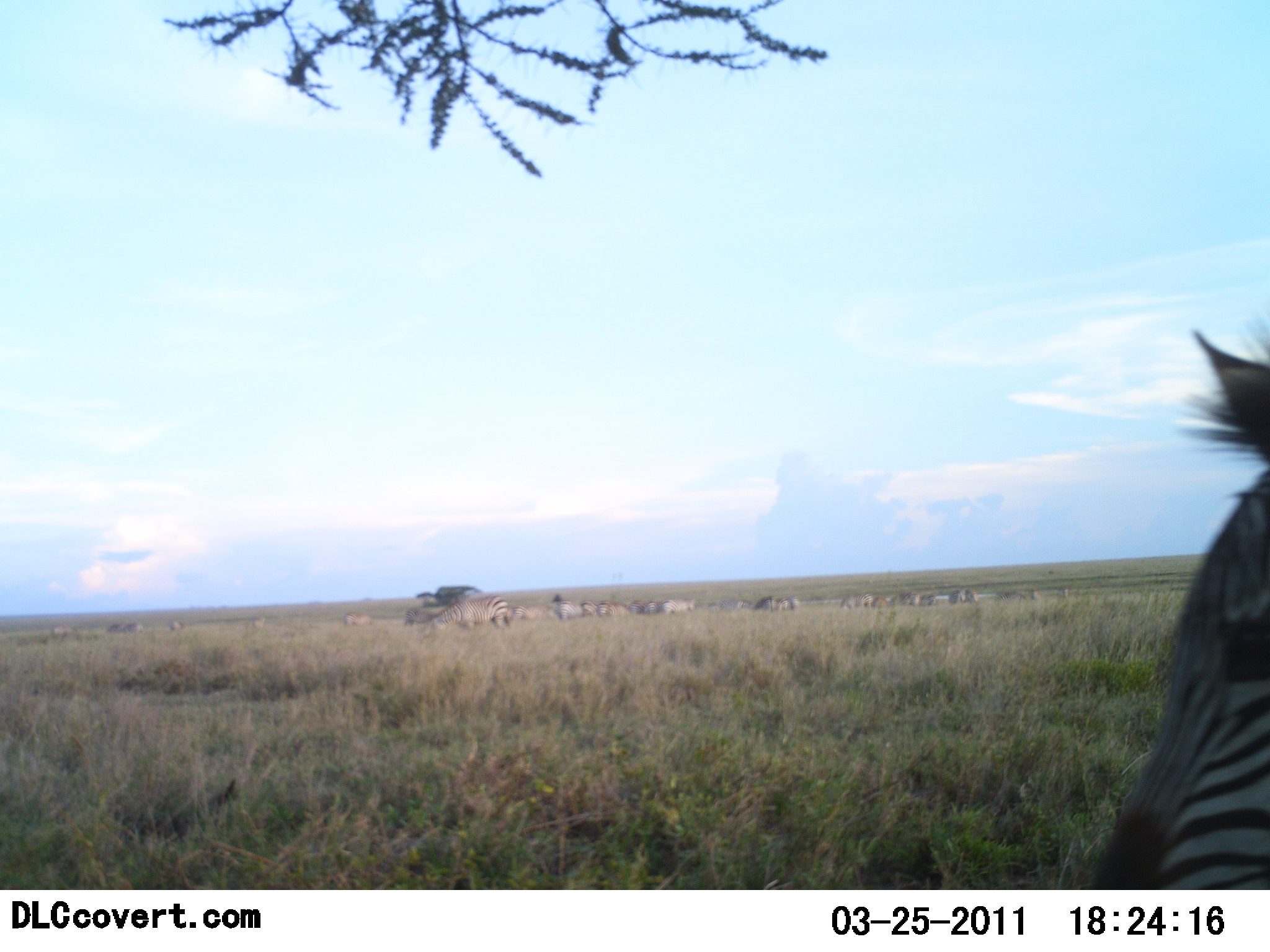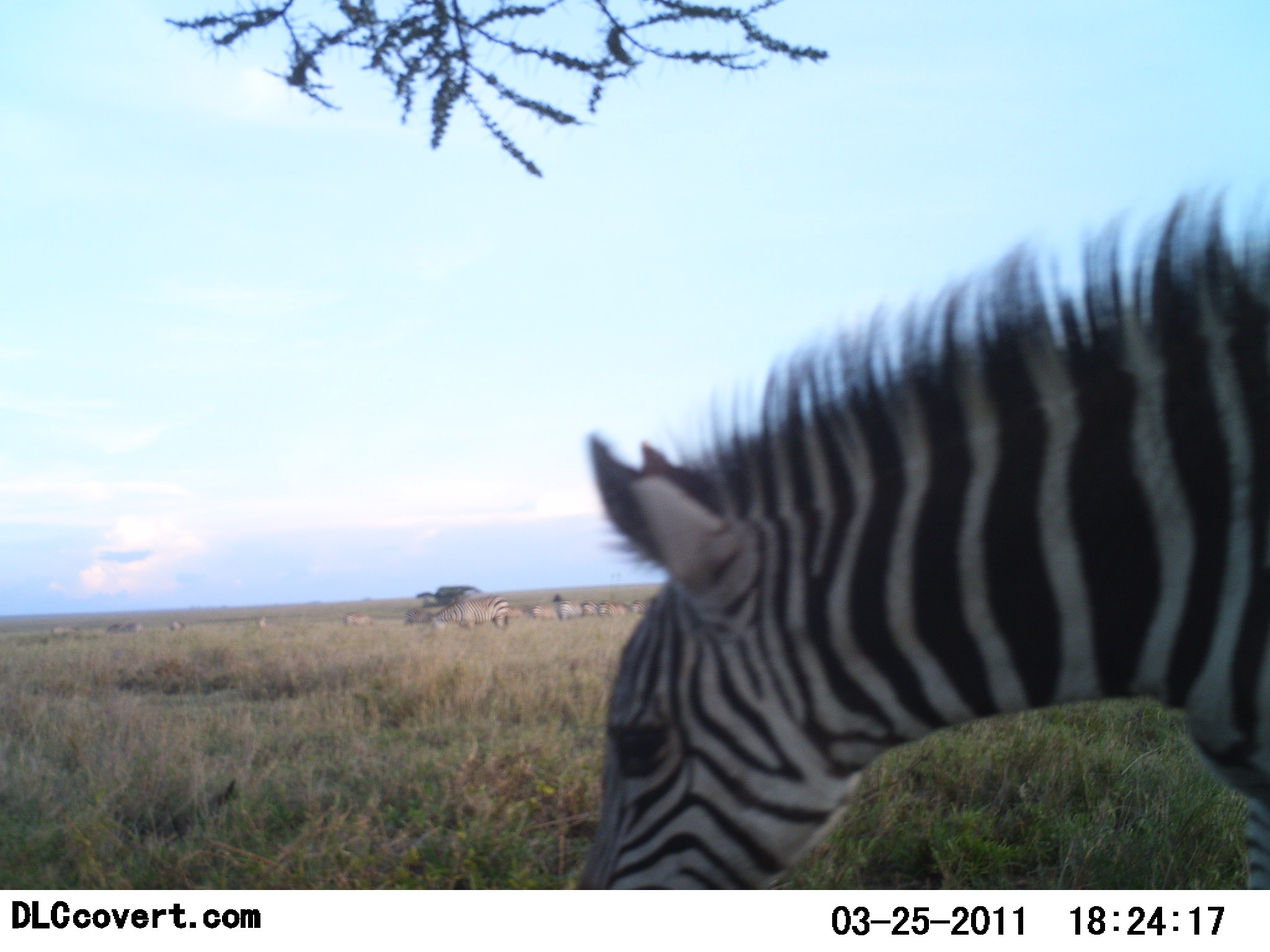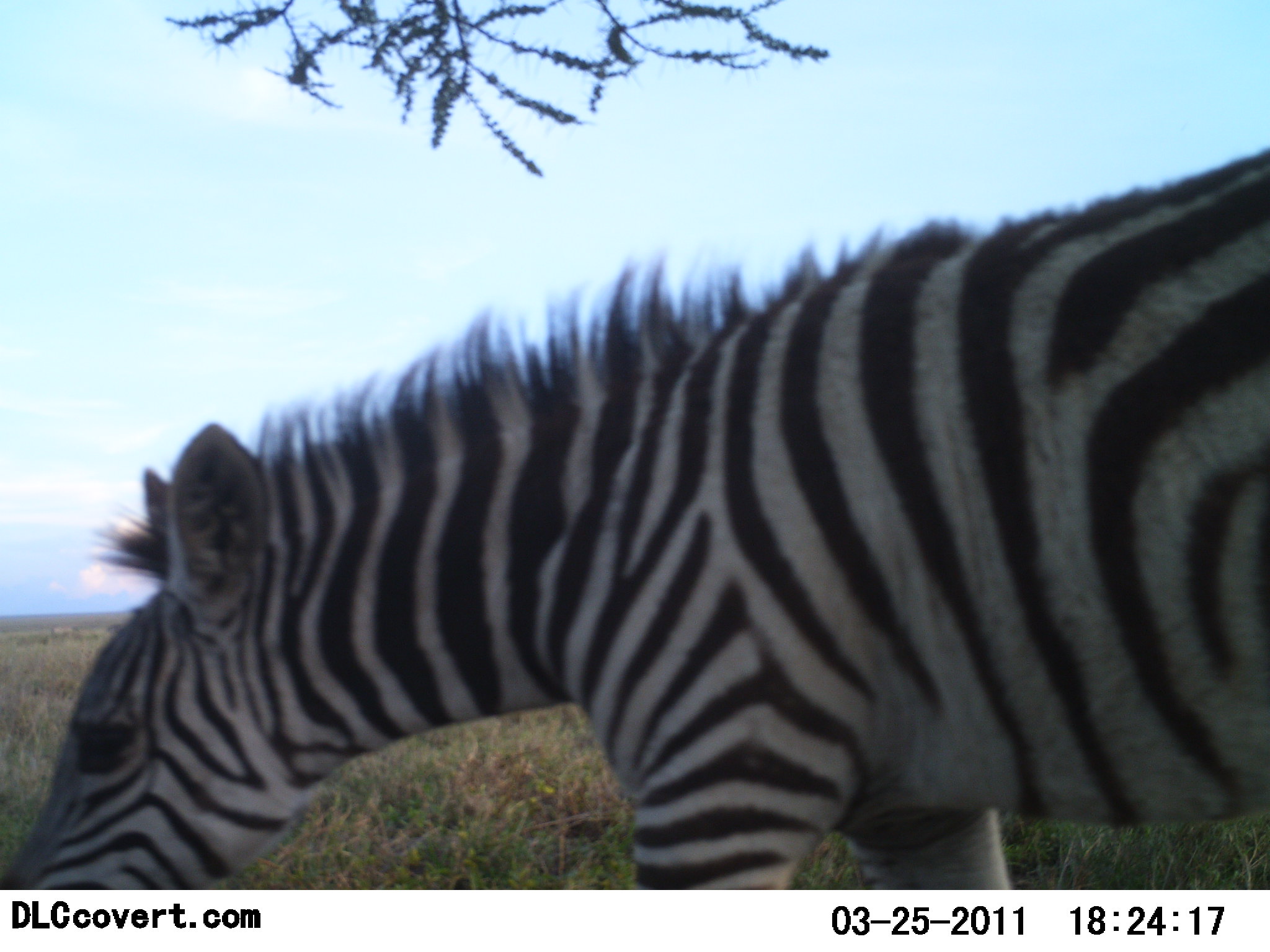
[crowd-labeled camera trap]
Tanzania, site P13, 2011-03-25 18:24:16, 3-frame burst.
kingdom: Animalia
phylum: Chordata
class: Mammalia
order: Perissodactyla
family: Equidae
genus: Equus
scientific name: Equus quagga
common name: plains zebra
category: zebra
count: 2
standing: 18%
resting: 0%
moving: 73%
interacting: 0%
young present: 18%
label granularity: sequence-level